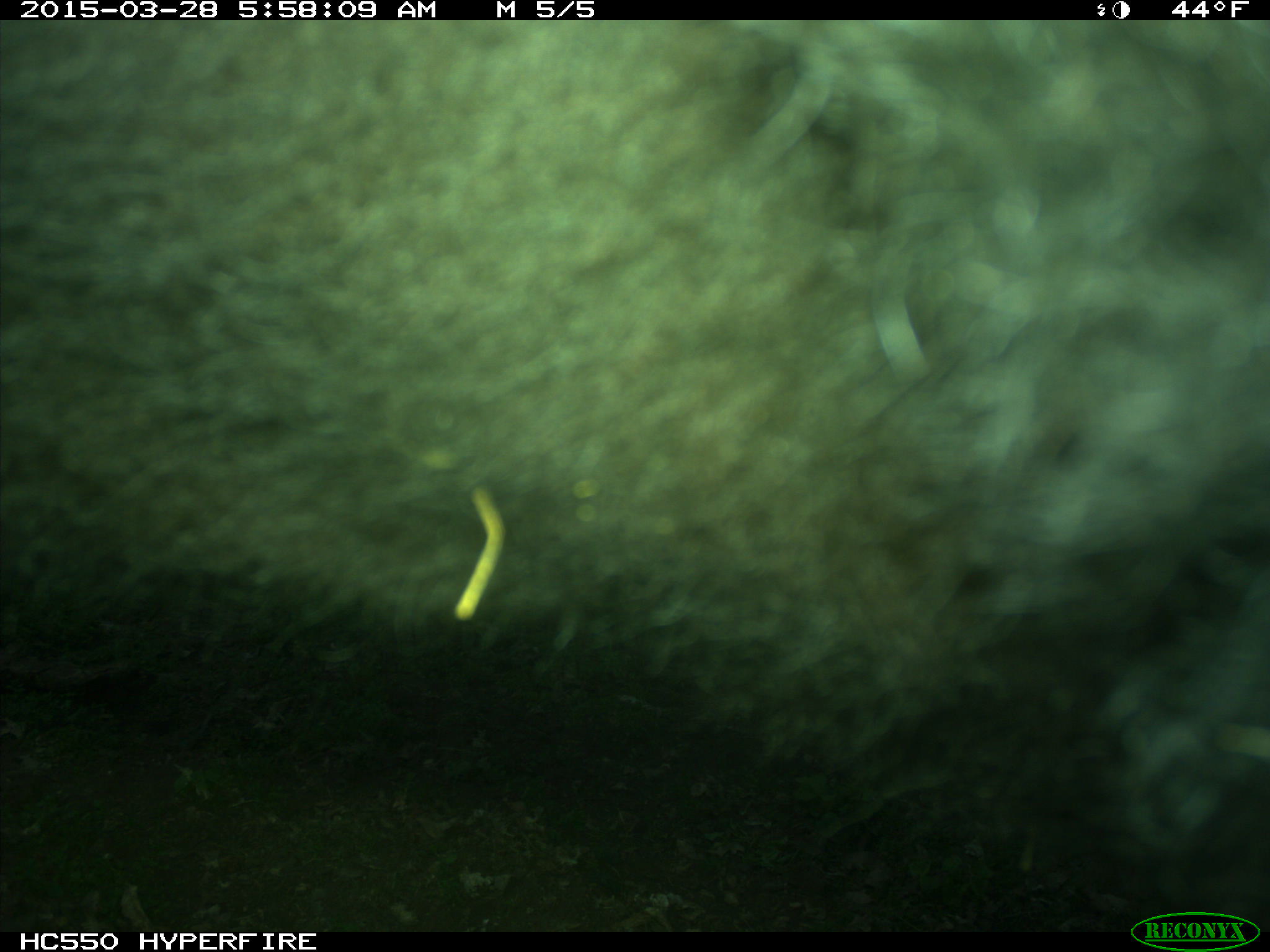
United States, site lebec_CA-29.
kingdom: Animalia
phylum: Chordata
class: Mammalia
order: Artiodactyla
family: Bovidae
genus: Bos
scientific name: Bos taurus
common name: domestic cow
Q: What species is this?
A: Bos taurus (domestic cow).